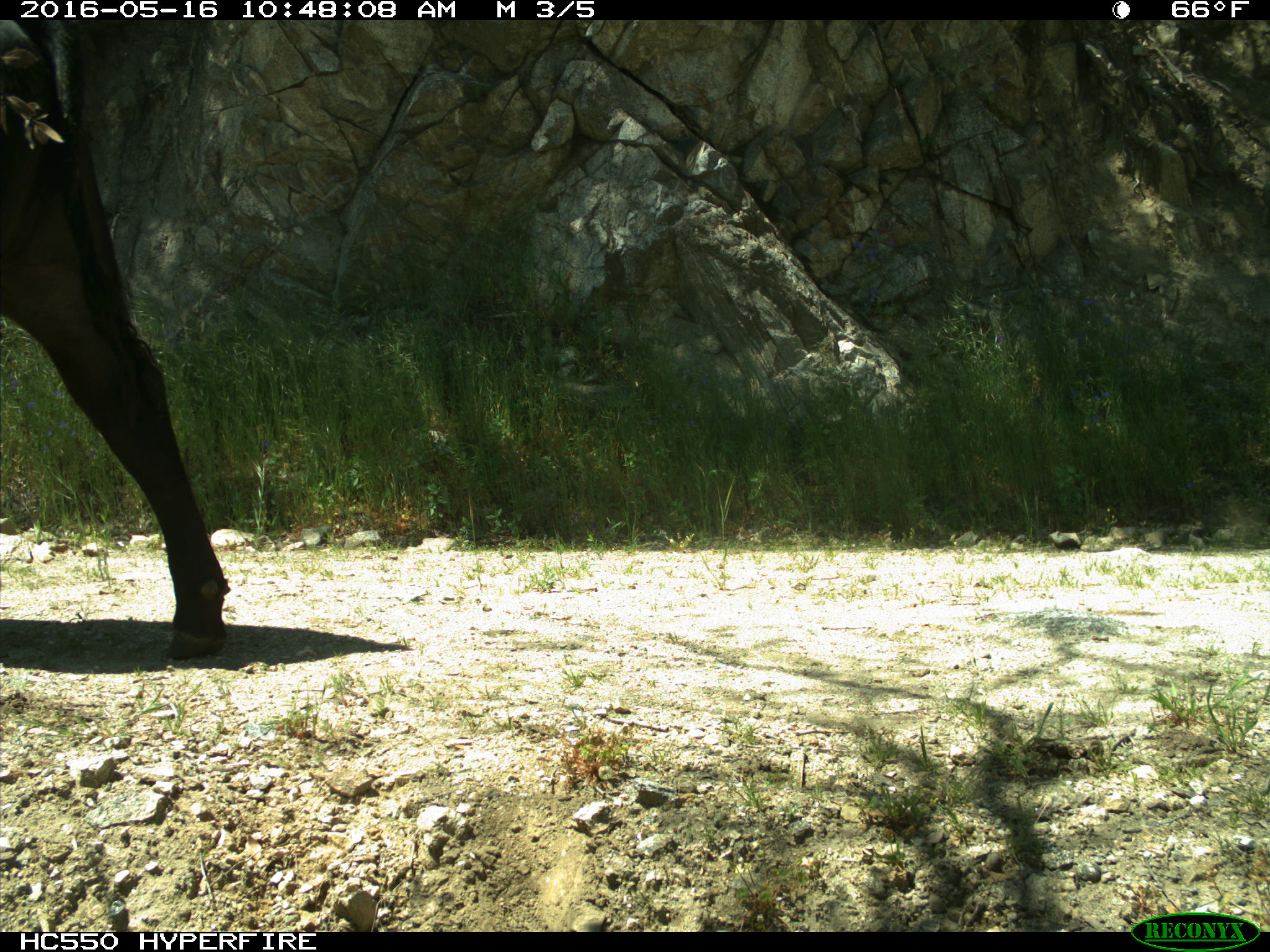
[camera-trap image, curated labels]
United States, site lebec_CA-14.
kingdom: Animalia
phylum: Chordata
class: Mammalia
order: Artiodactyla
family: Bovidae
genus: Bos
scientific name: Bos taurus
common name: domestic cow